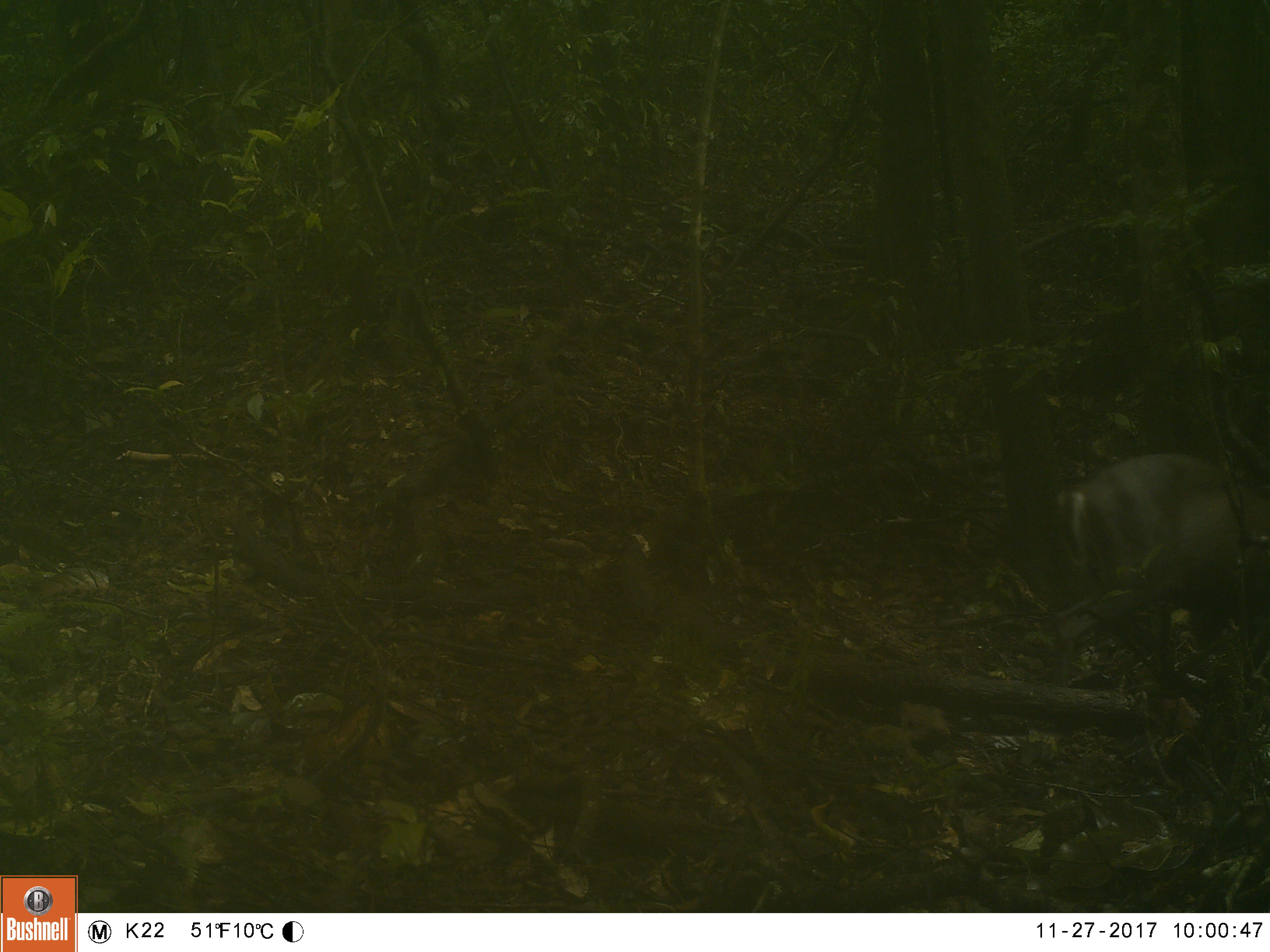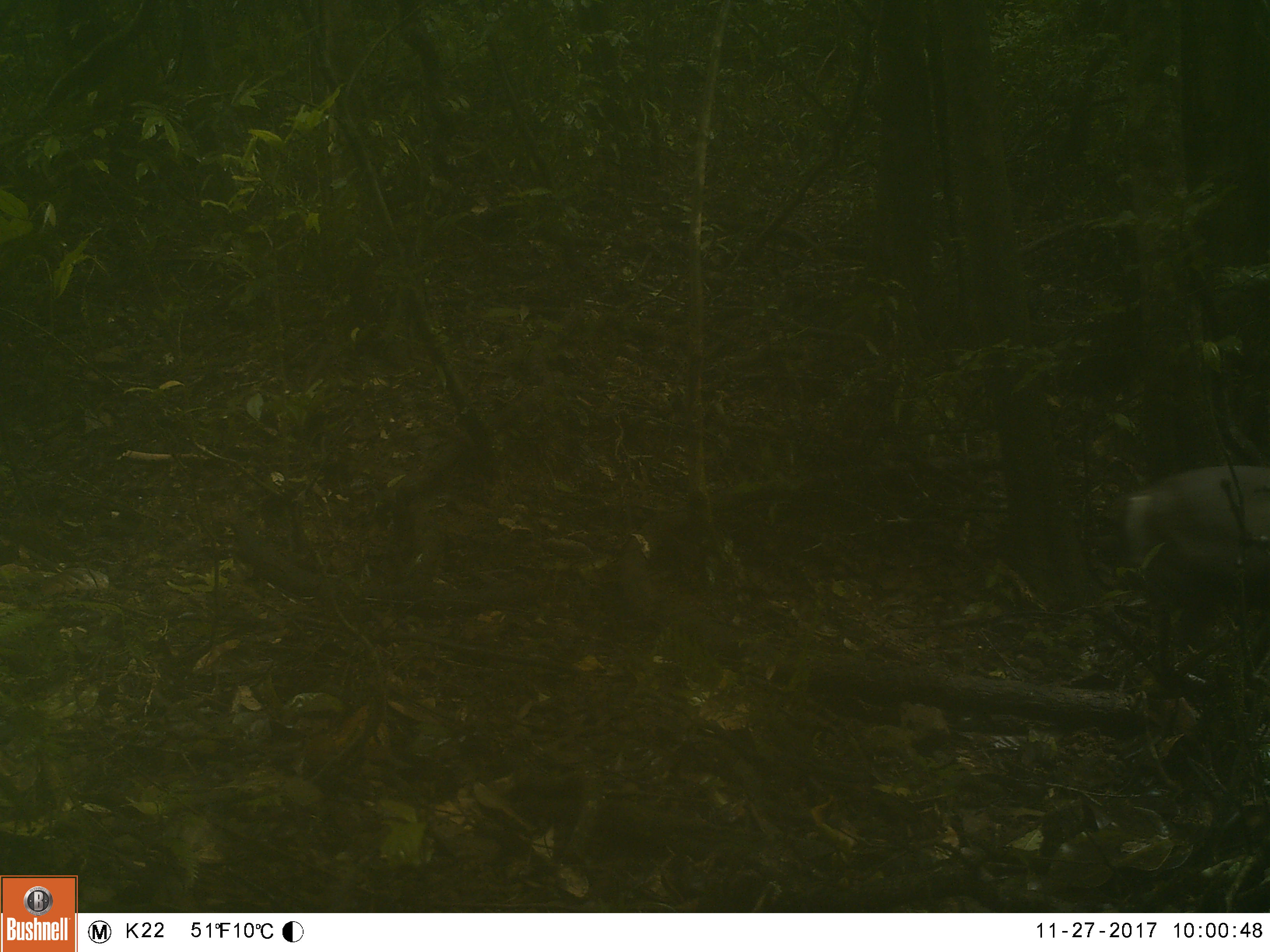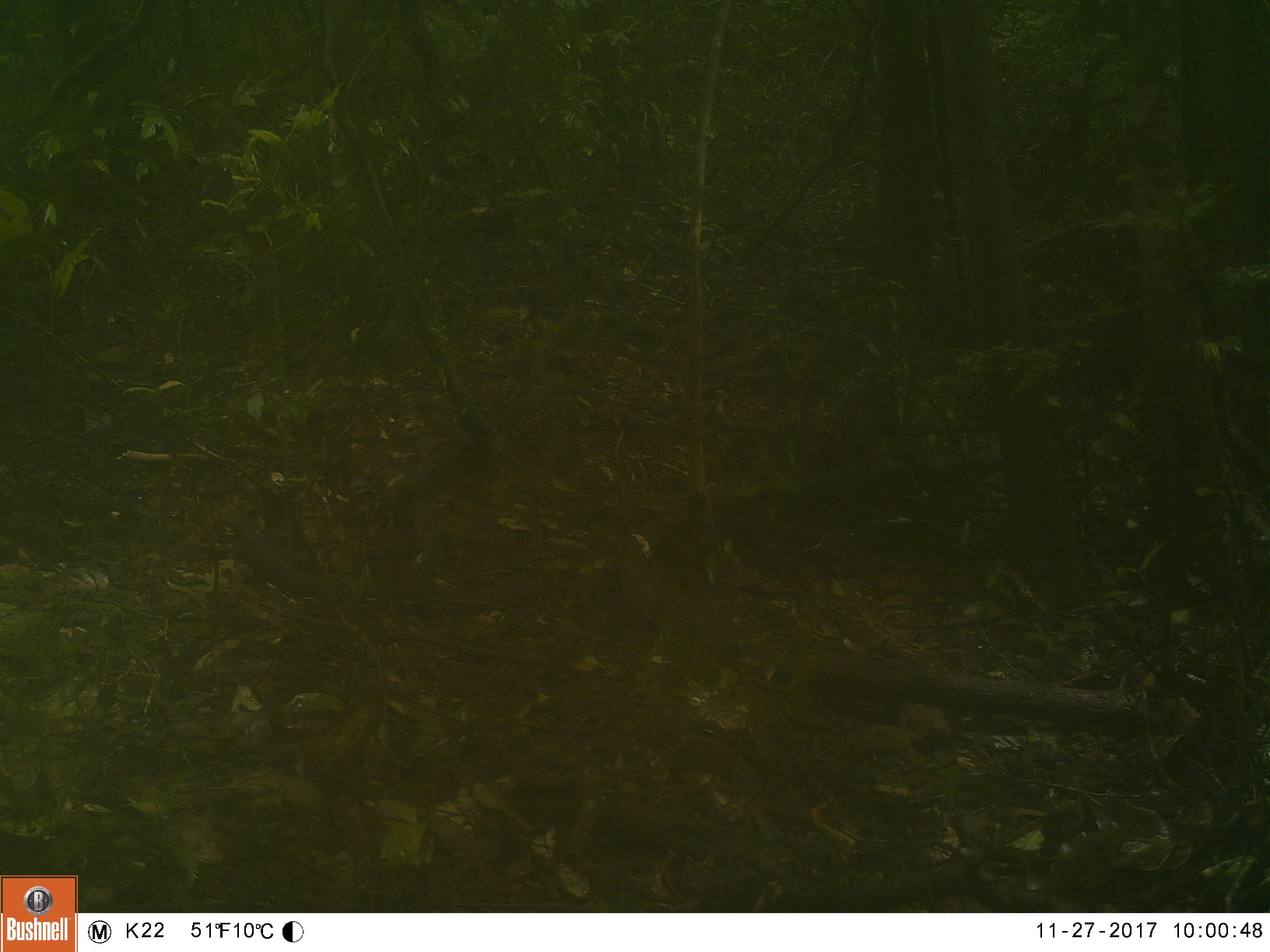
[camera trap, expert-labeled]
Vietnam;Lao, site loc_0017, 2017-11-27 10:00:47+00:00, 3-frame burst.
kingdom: Animalia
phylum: Chordata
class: Mammalia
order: Artiodactyla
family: Cervidae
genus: Muntiacus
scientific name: Muntiacus rooseveltorum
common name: roosevelt's muntjac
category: roosevelts muntjac group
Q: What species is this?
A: Roosevelts muntjac group (roosevelt's muntjac) (Muntiacus rooseveltorum).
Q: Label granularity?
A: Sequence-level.